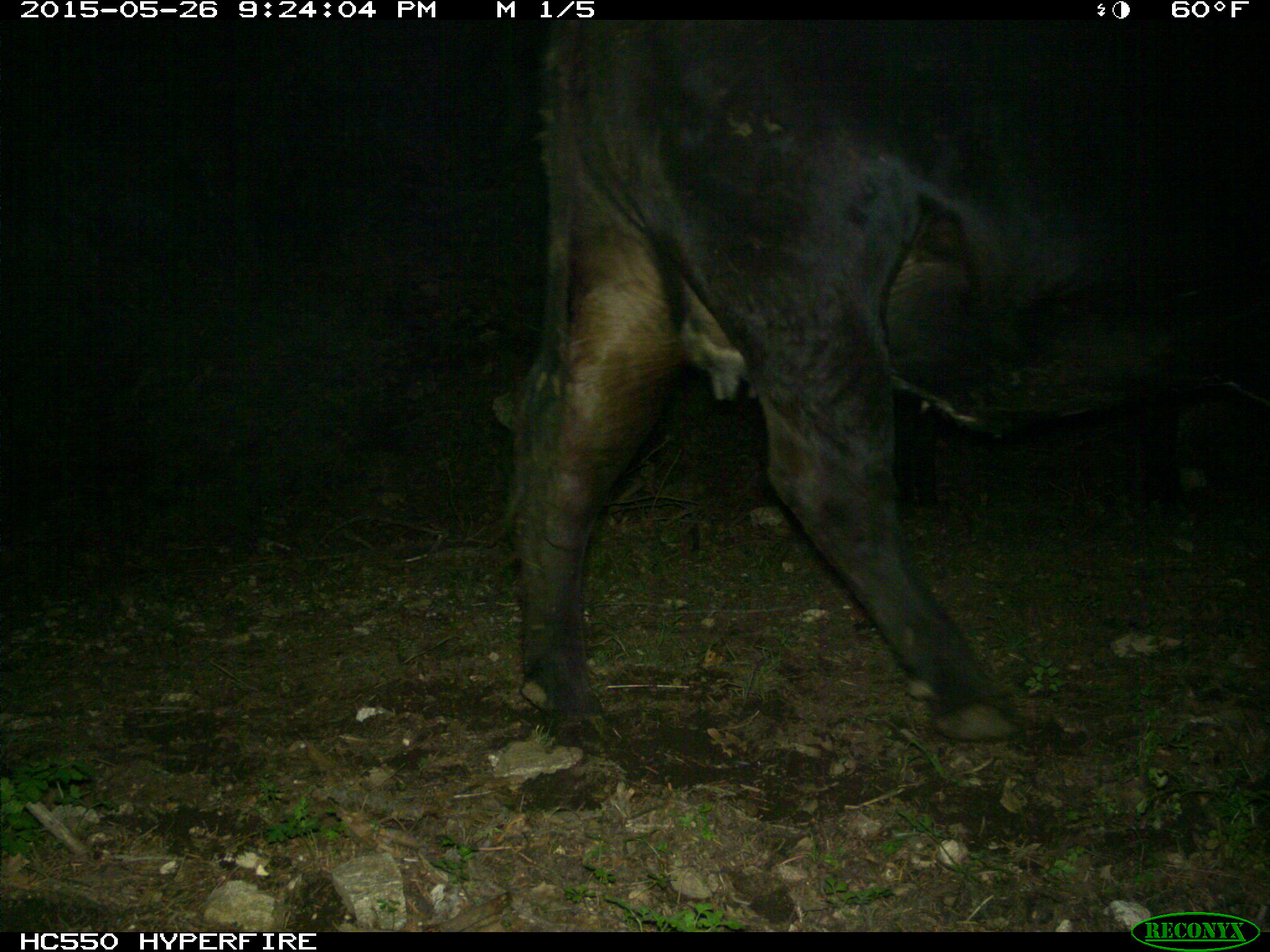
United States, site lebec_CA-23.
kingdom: Animalia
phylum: Chordata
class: Mammalia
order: Artiodactyla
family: Bovidae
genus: Bos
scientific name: Bos taurus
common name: domestic cow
Bos taurus (domestic cow).